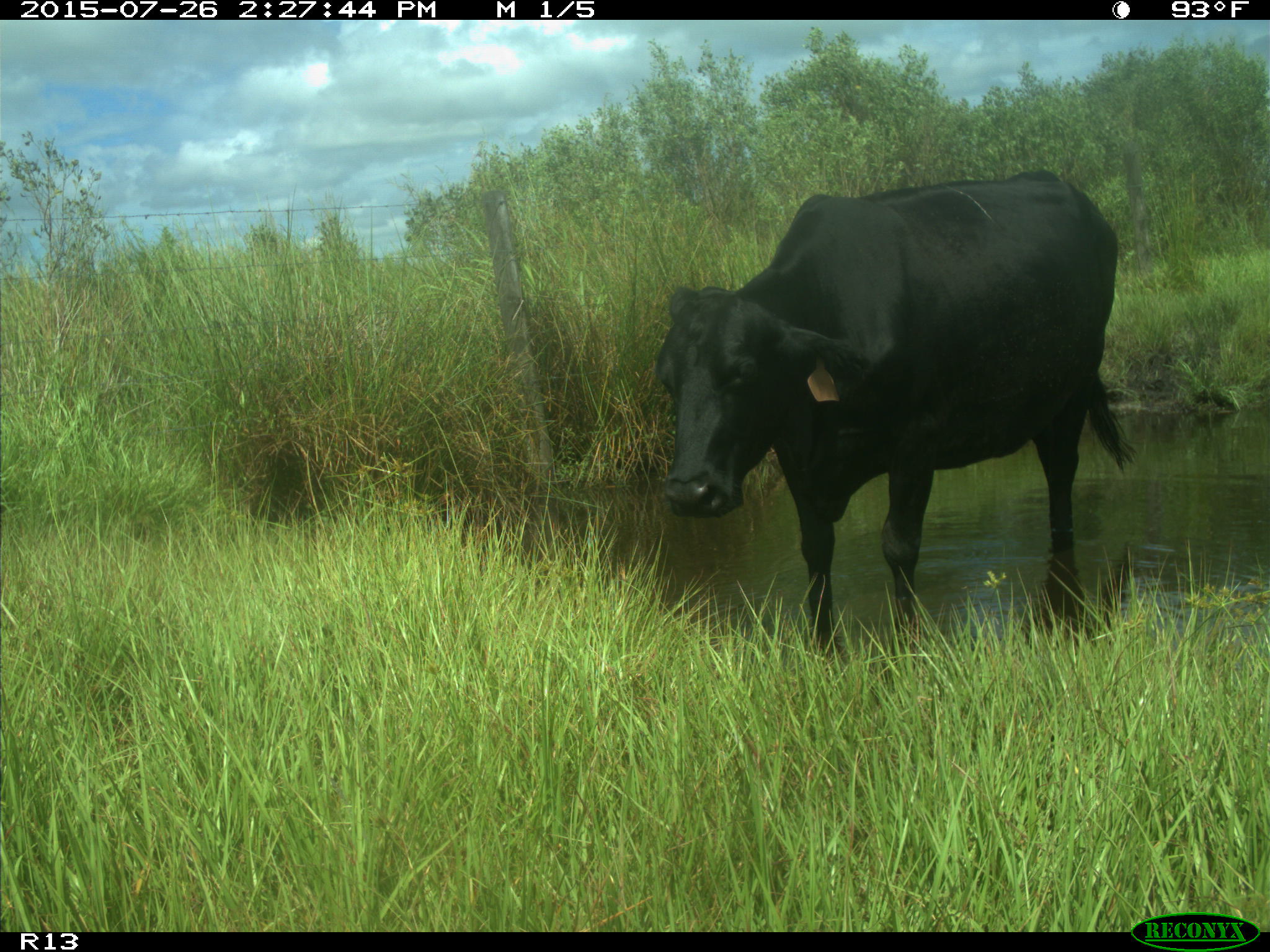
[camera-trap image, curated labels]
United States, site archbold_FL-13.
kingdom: Animalia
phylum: Chordata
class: Mammalia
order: Artiodactyla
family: Bovidae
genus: Bos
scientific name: Bos taurus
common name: domestic cow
Bos taurus (domestic cow).